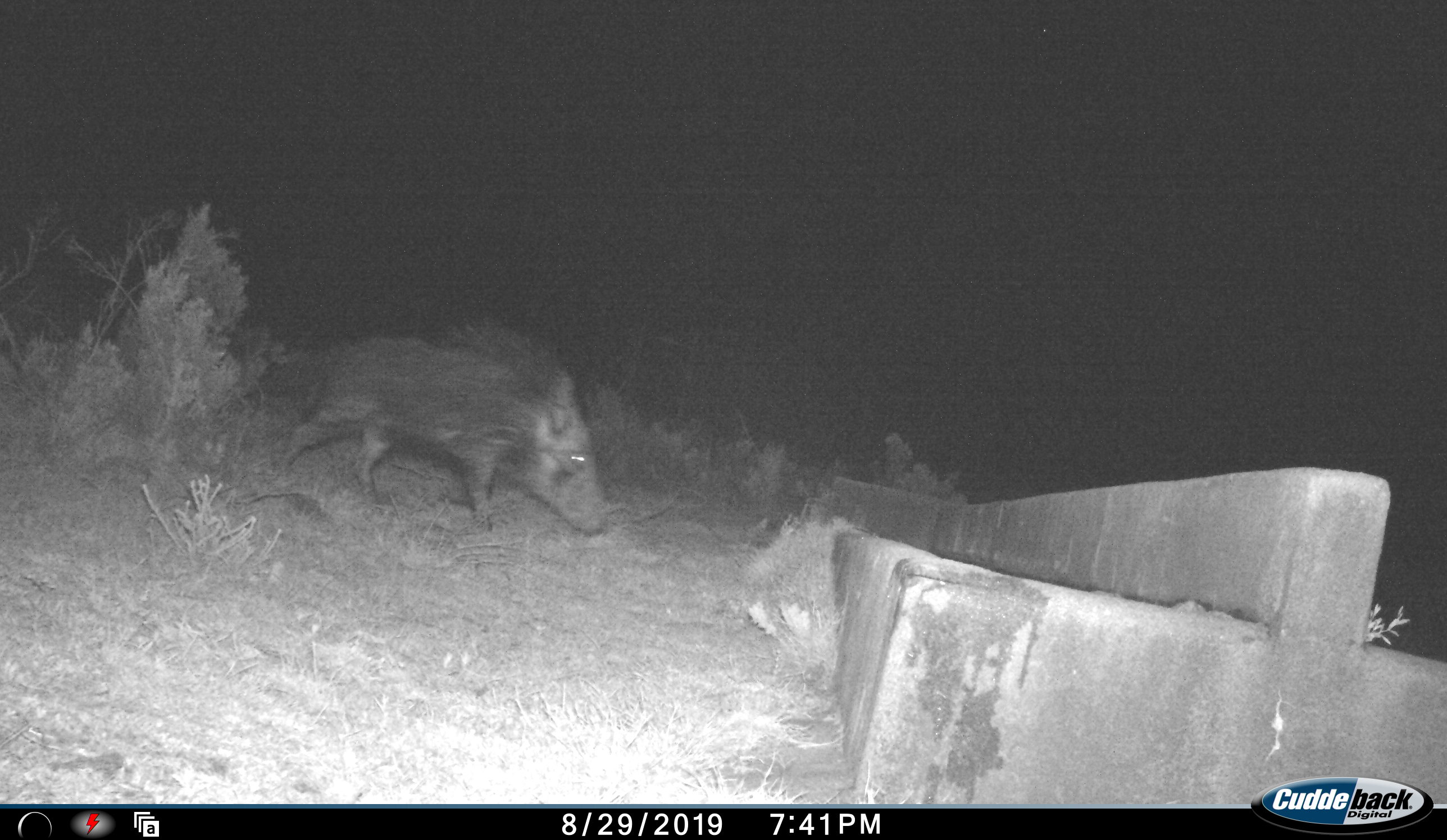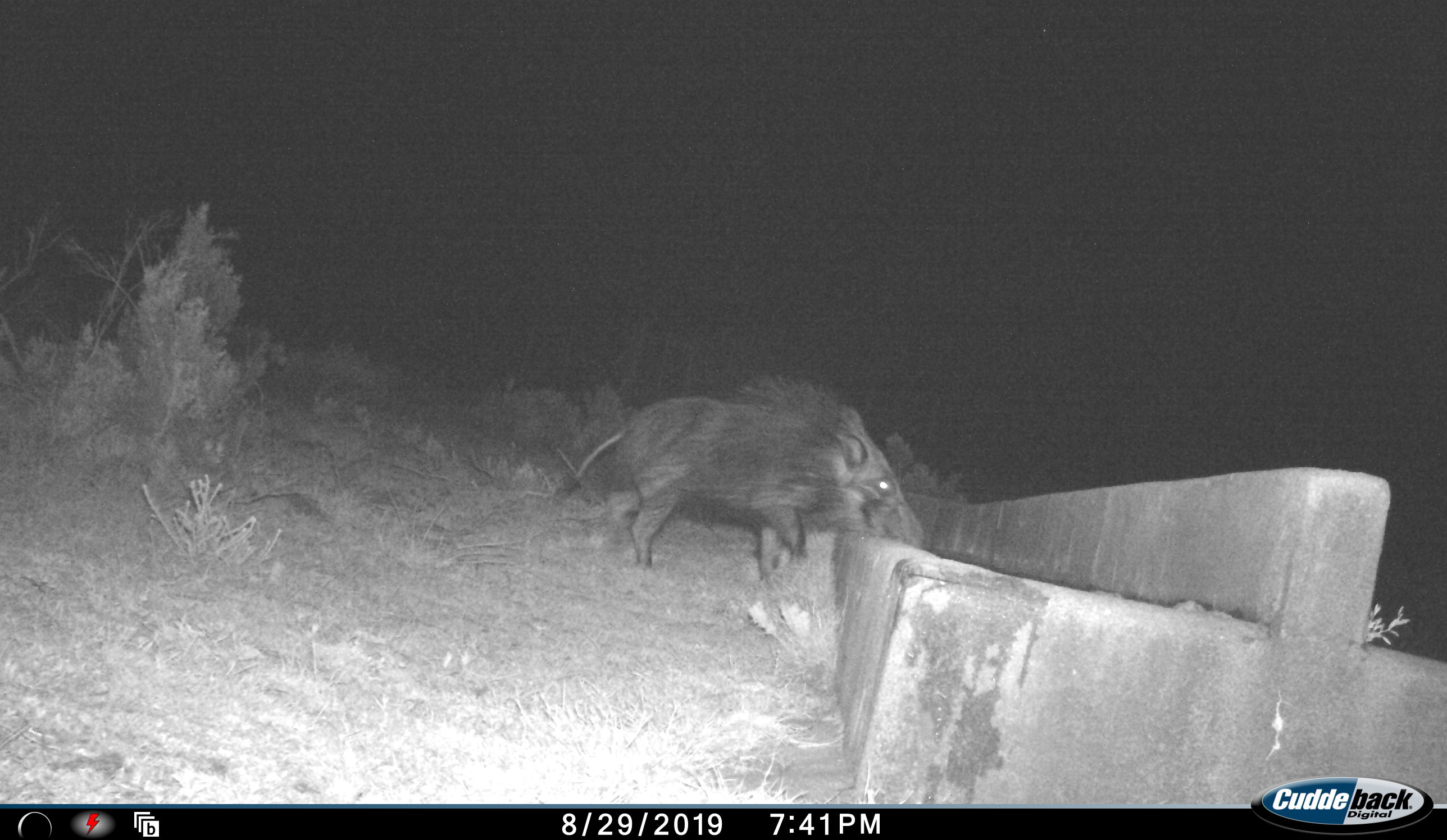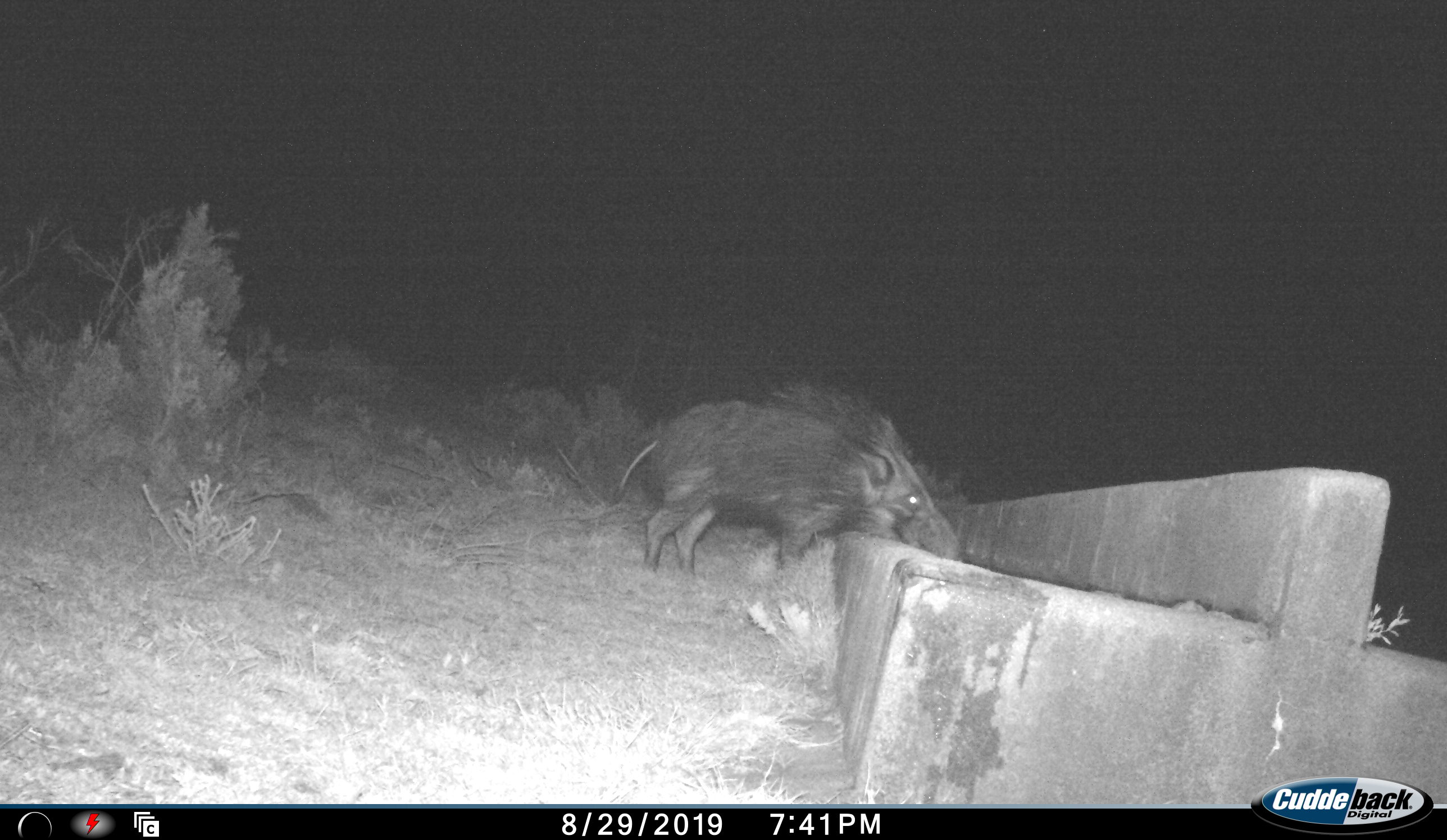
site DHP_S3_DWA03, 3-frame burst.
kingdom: Animalia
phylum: Chordata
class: Mammalia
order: Artiodactyla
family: Suidae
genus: Potamochoerus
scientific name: Potamochoerus larvatus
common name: bushpig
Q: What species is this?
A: Bushpig (Potamochoerus larvatus).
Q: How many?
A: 1.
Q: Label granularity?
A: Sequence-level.